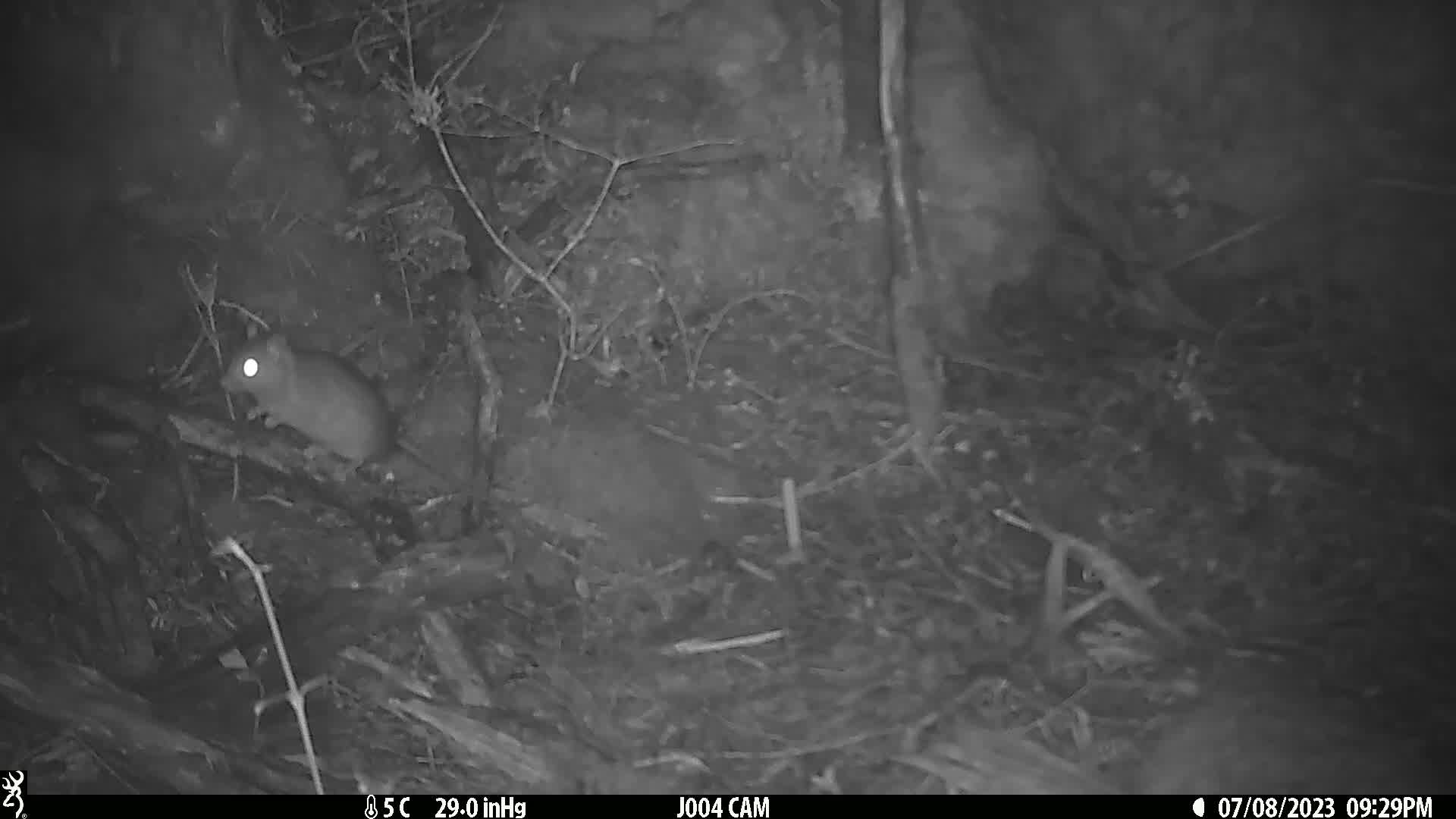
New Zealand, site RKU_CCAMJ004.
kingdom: Animalia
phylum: Chordata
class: Mammalia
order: Rodentia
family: Muridae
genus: Rattus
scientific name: Rattus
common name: rat